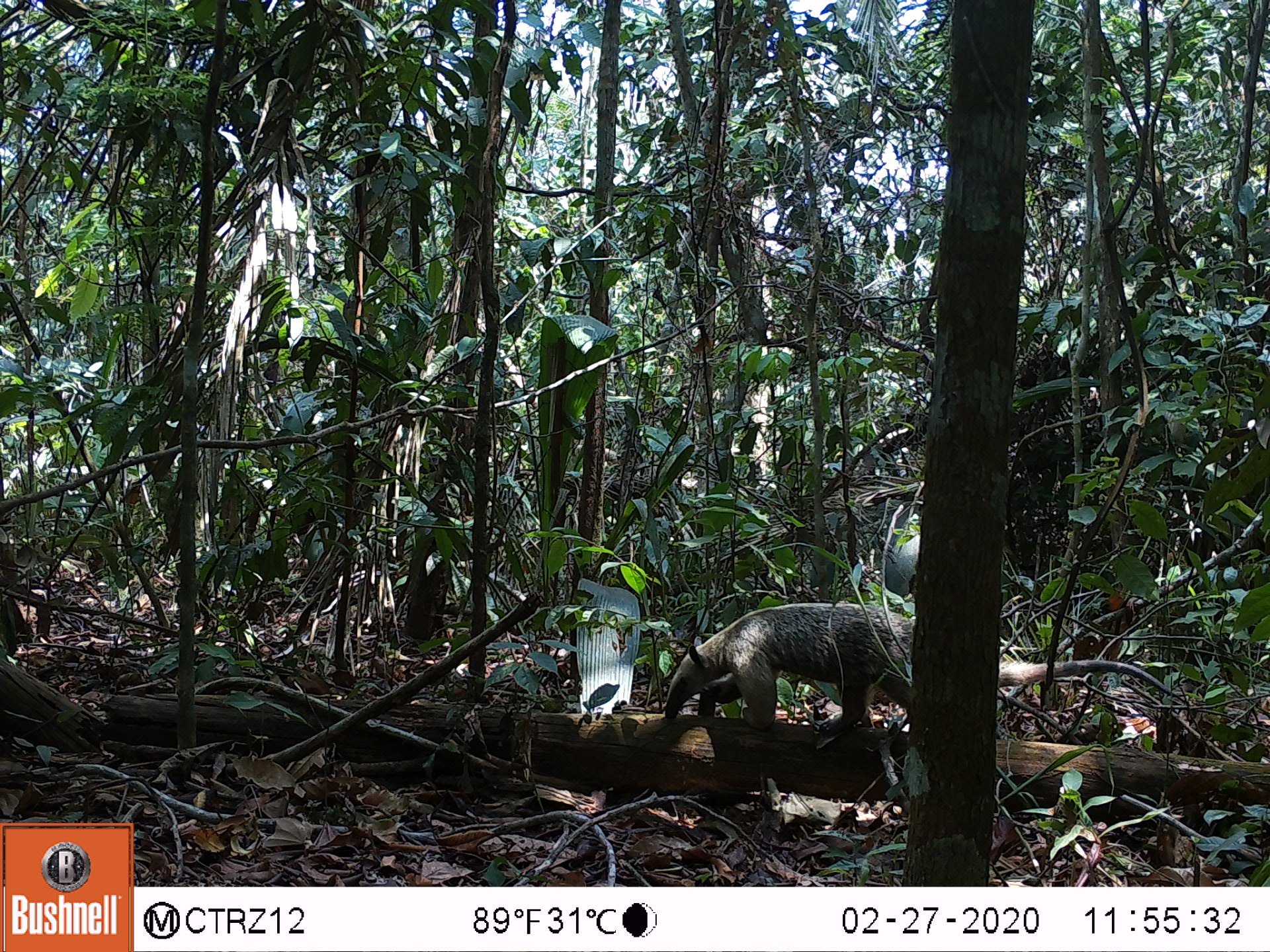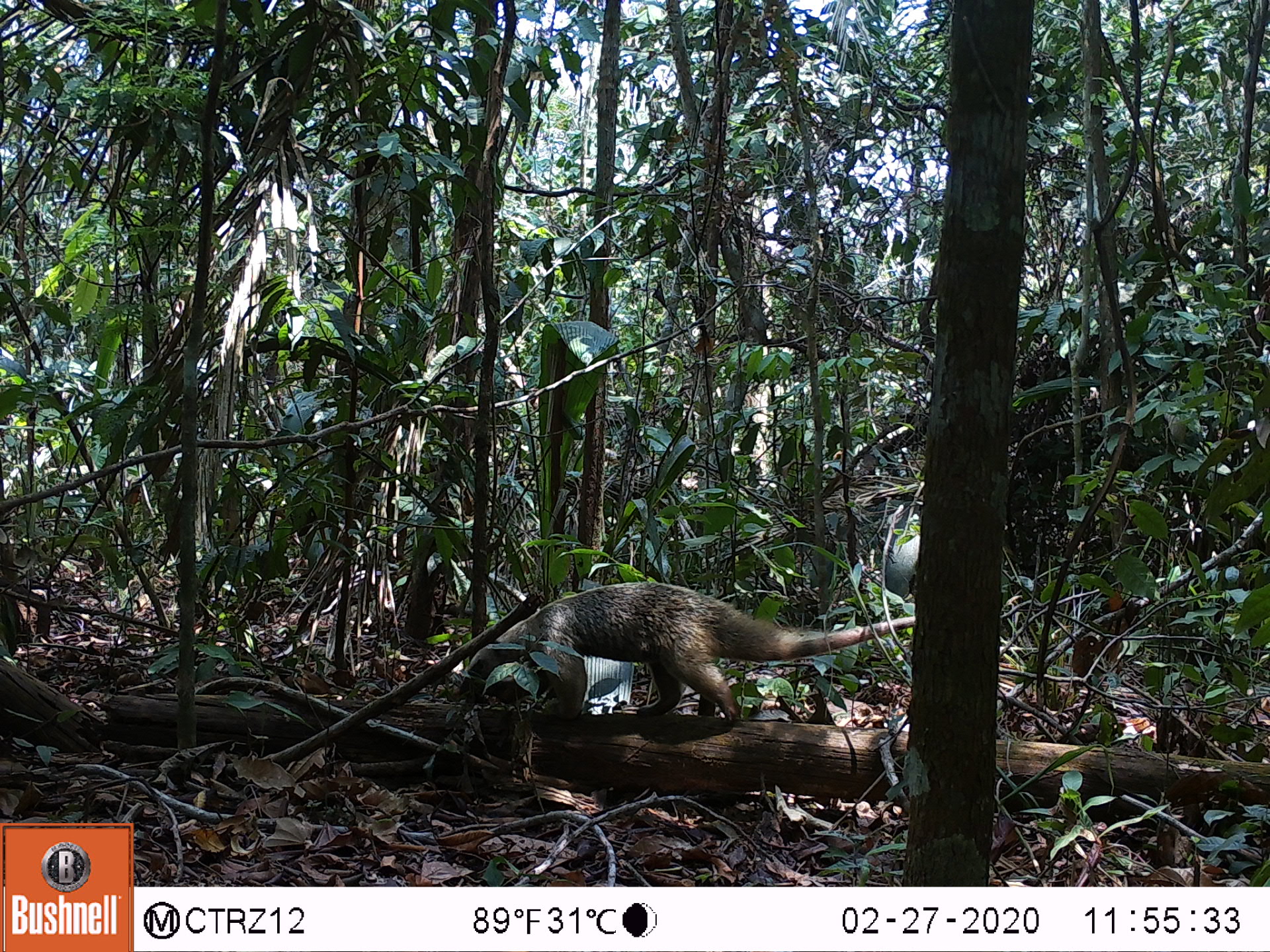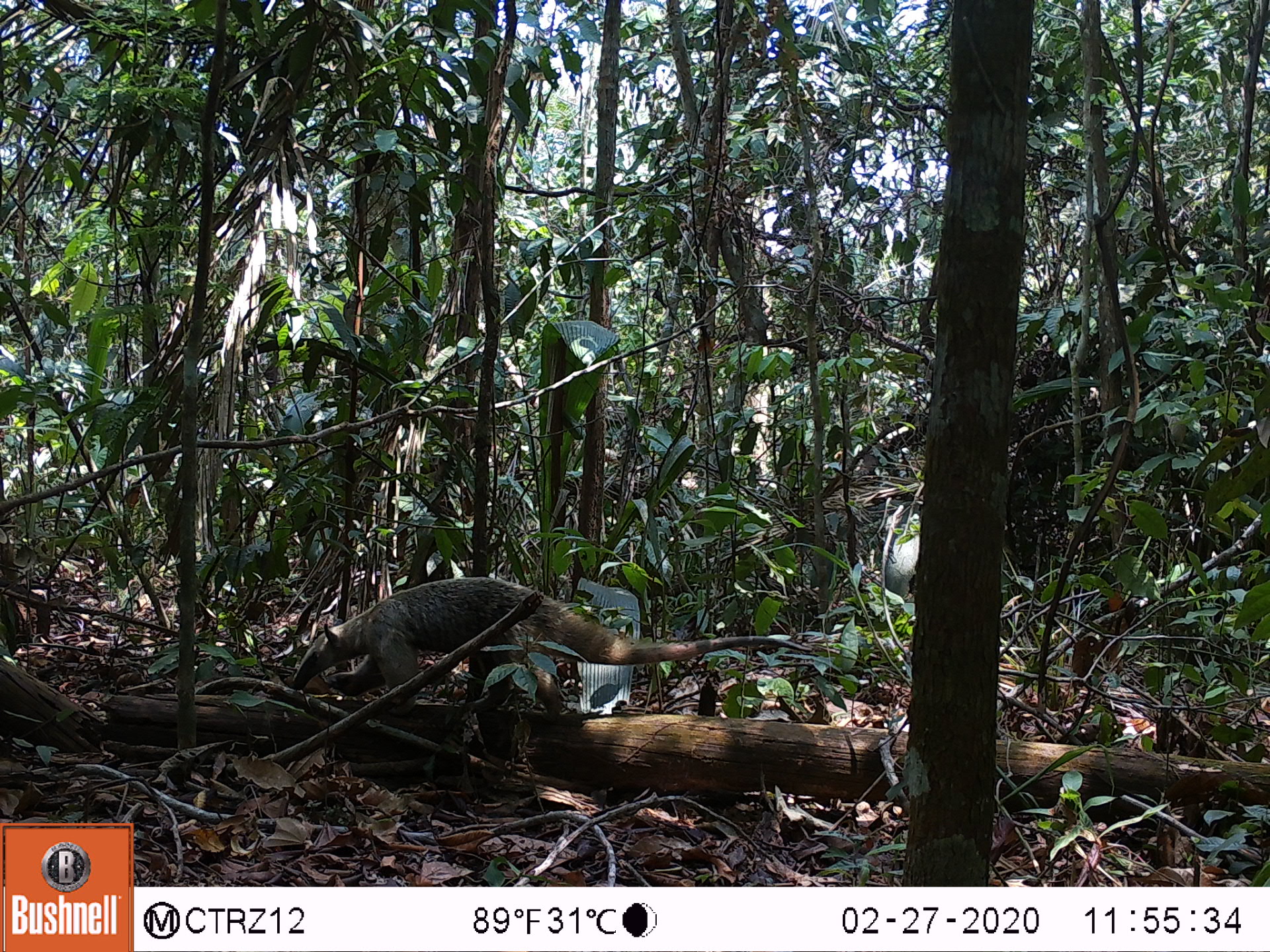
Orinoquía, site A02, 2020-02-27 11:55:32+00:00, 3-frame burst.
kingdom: Animalia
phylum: Chordata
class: Mammalia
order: Pilosa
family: Myrmecophagidae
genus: Tamandua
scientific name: Tamandua tetradactyla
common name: southern tamandua